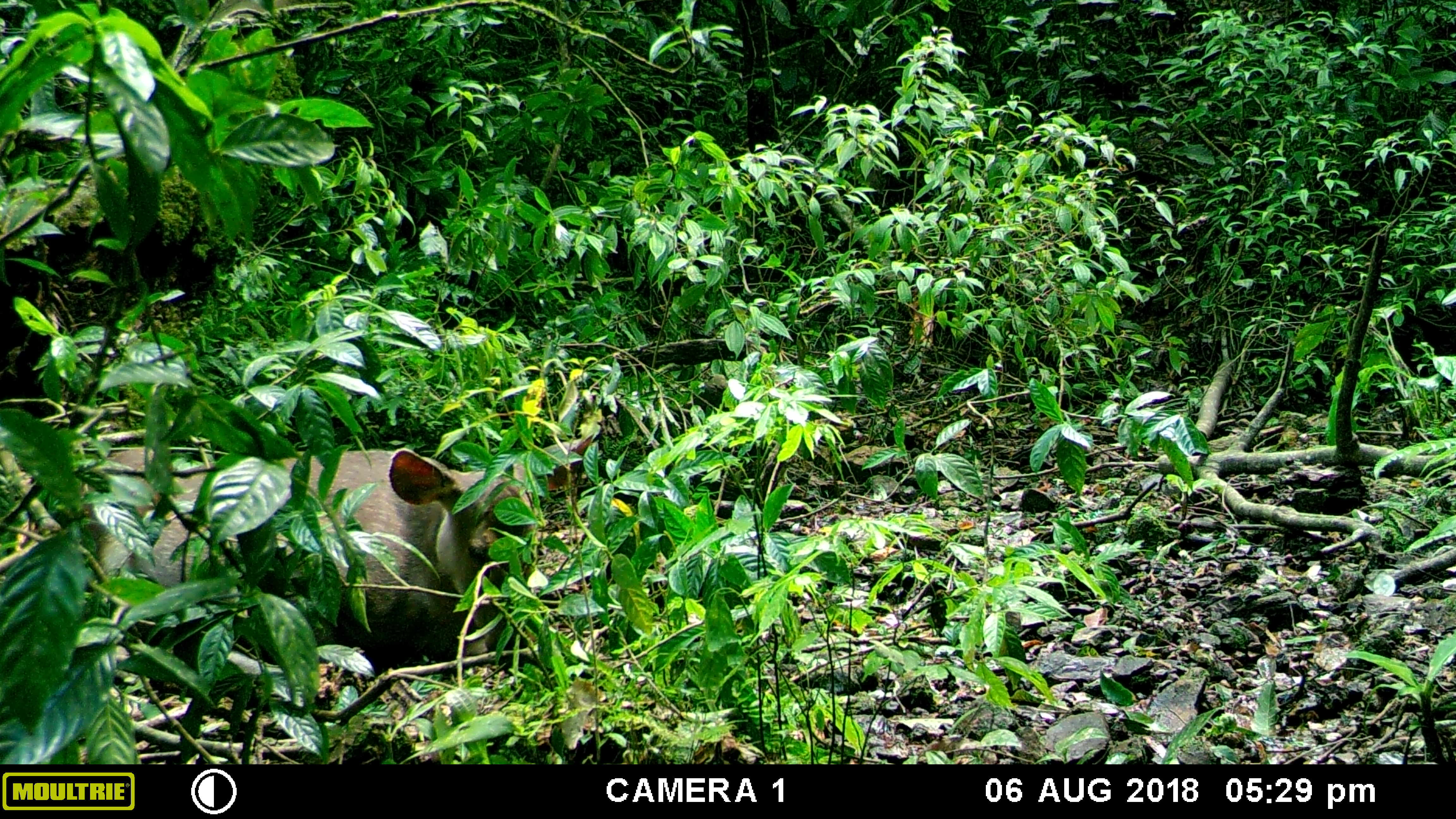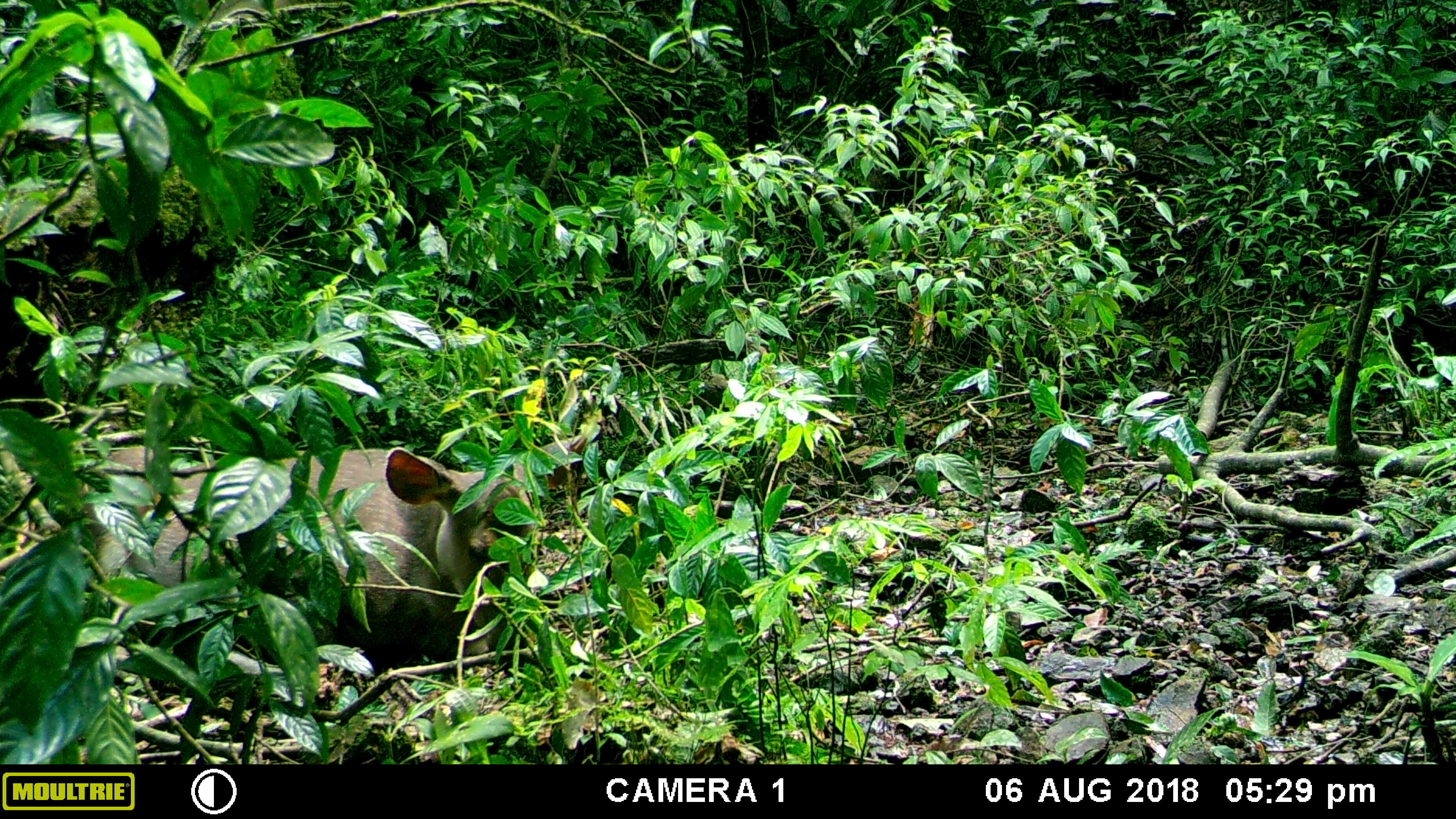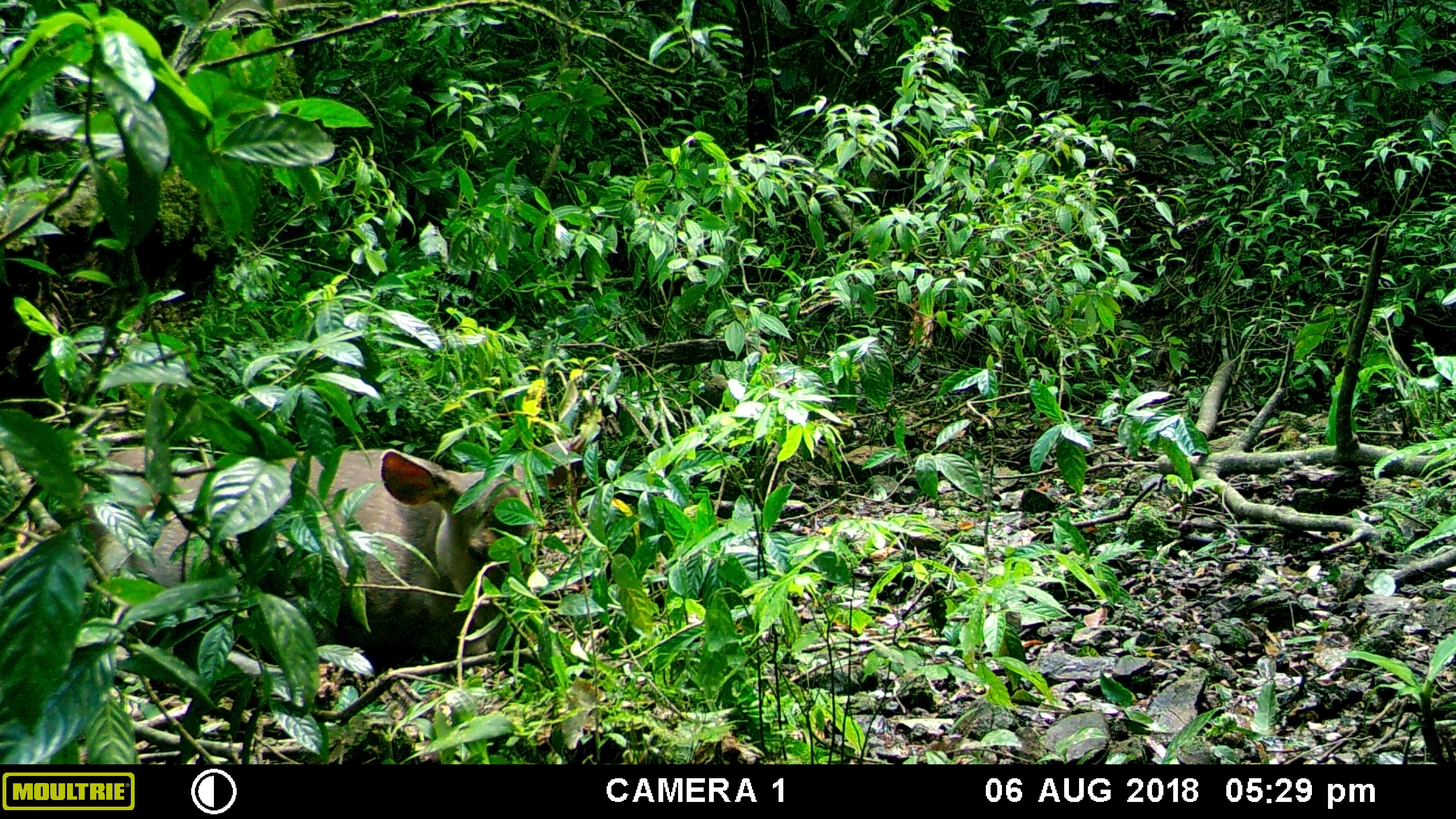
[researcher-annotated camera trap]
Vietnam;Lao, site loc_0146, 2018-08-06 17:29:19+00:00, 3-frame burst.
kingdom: Animalia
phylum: Chordata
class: Mammalia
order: Artiodactyla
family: Cervidae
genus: Rusa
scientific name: Rusa unicolor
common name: sambar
Sambar (Rusa unicolor). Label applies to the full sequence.